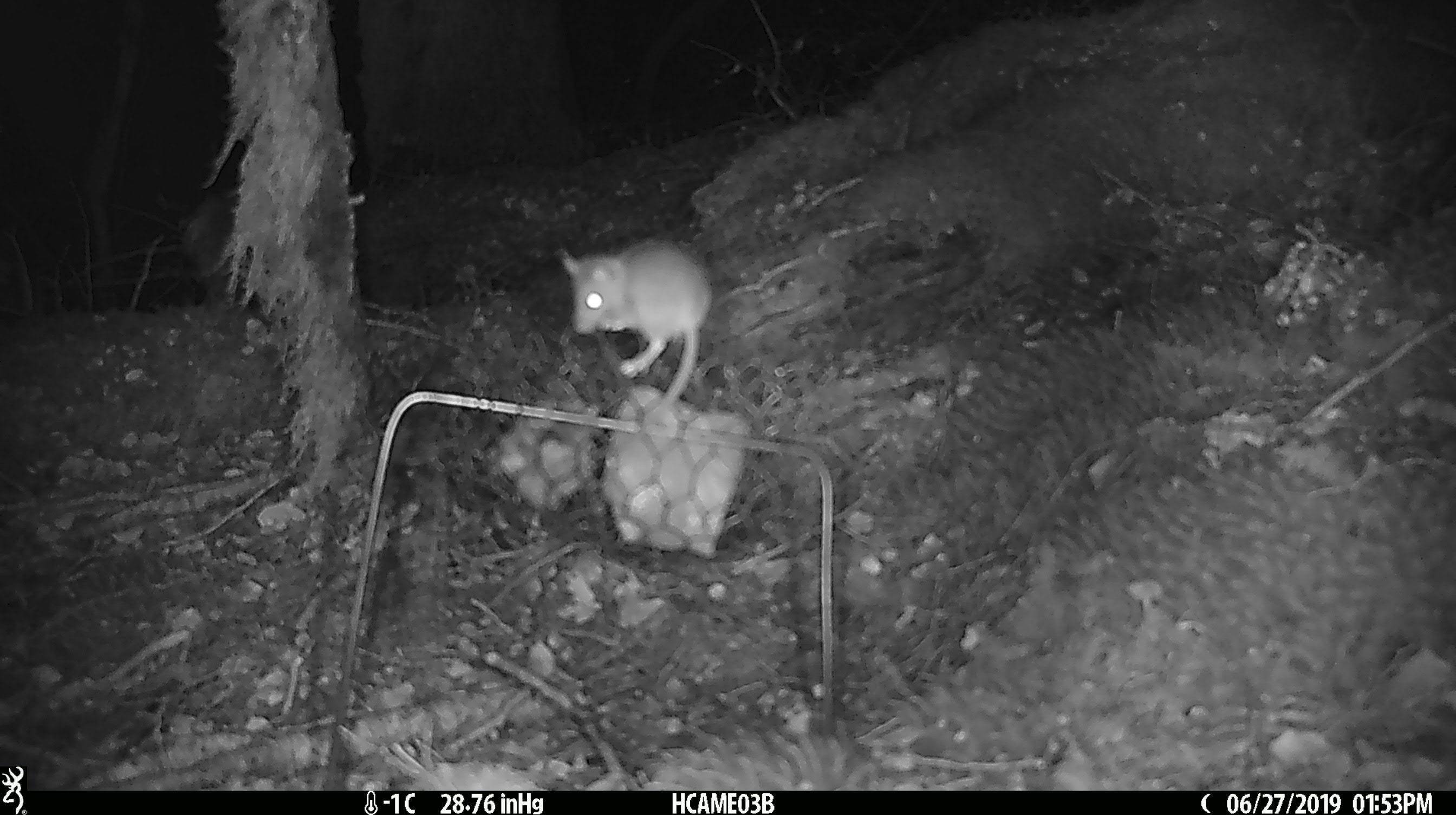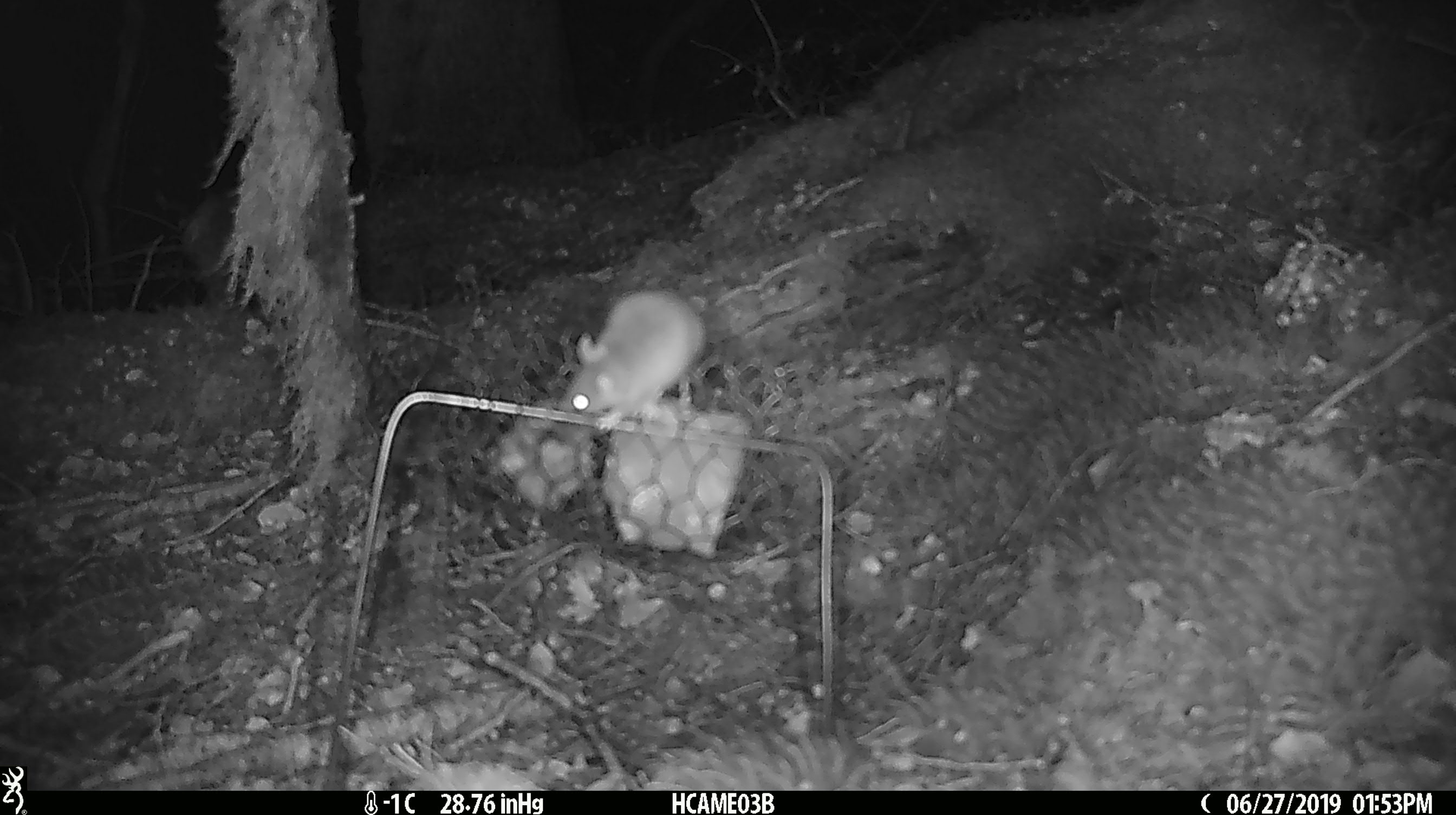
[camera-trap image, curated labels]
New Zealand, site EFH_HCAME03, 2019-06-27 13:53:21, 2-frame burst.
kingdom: Animalia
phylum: Chordata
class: Mammalia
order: Rodentia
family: Muridae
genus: Mus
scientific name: Mus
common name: mouse